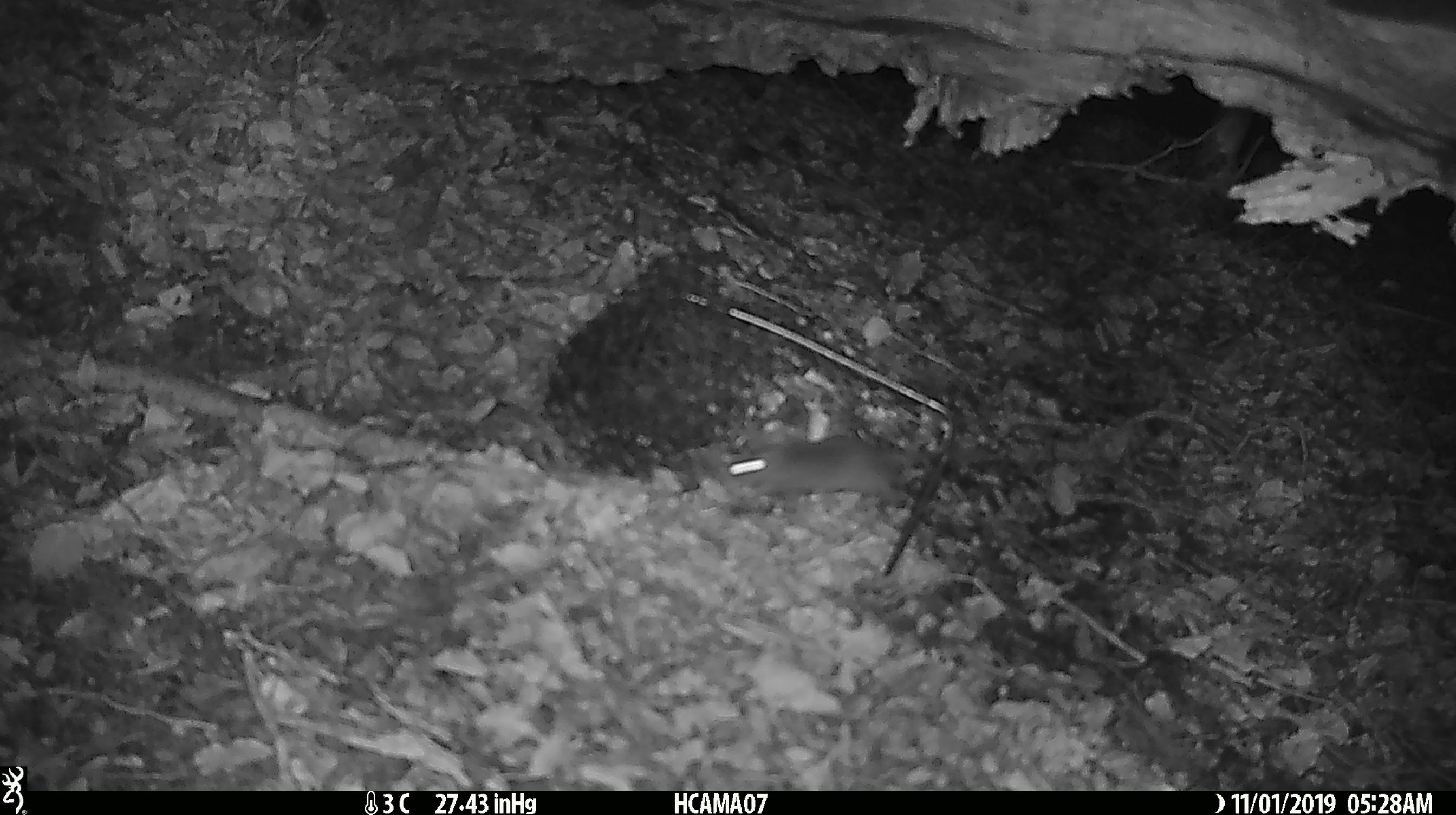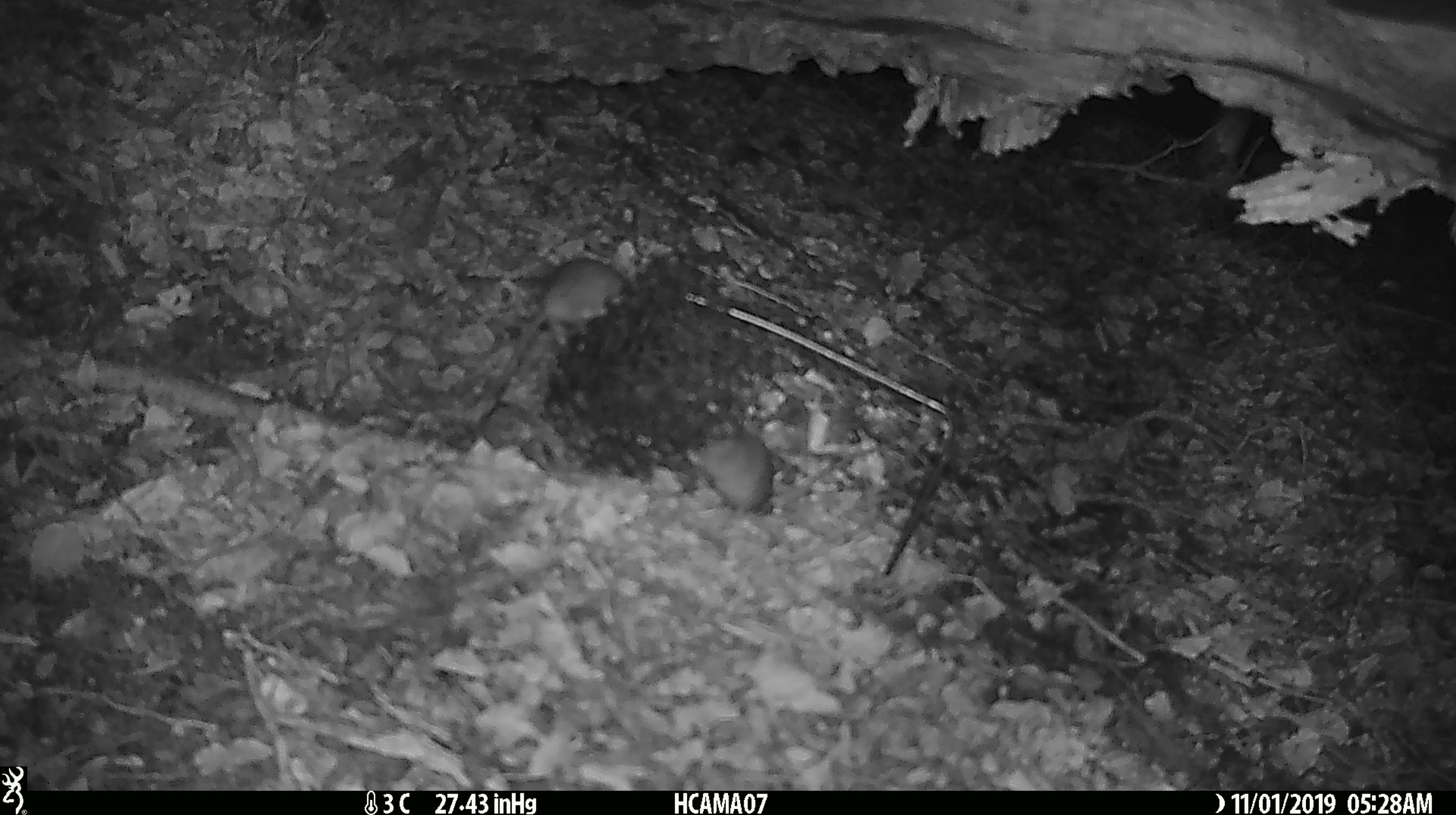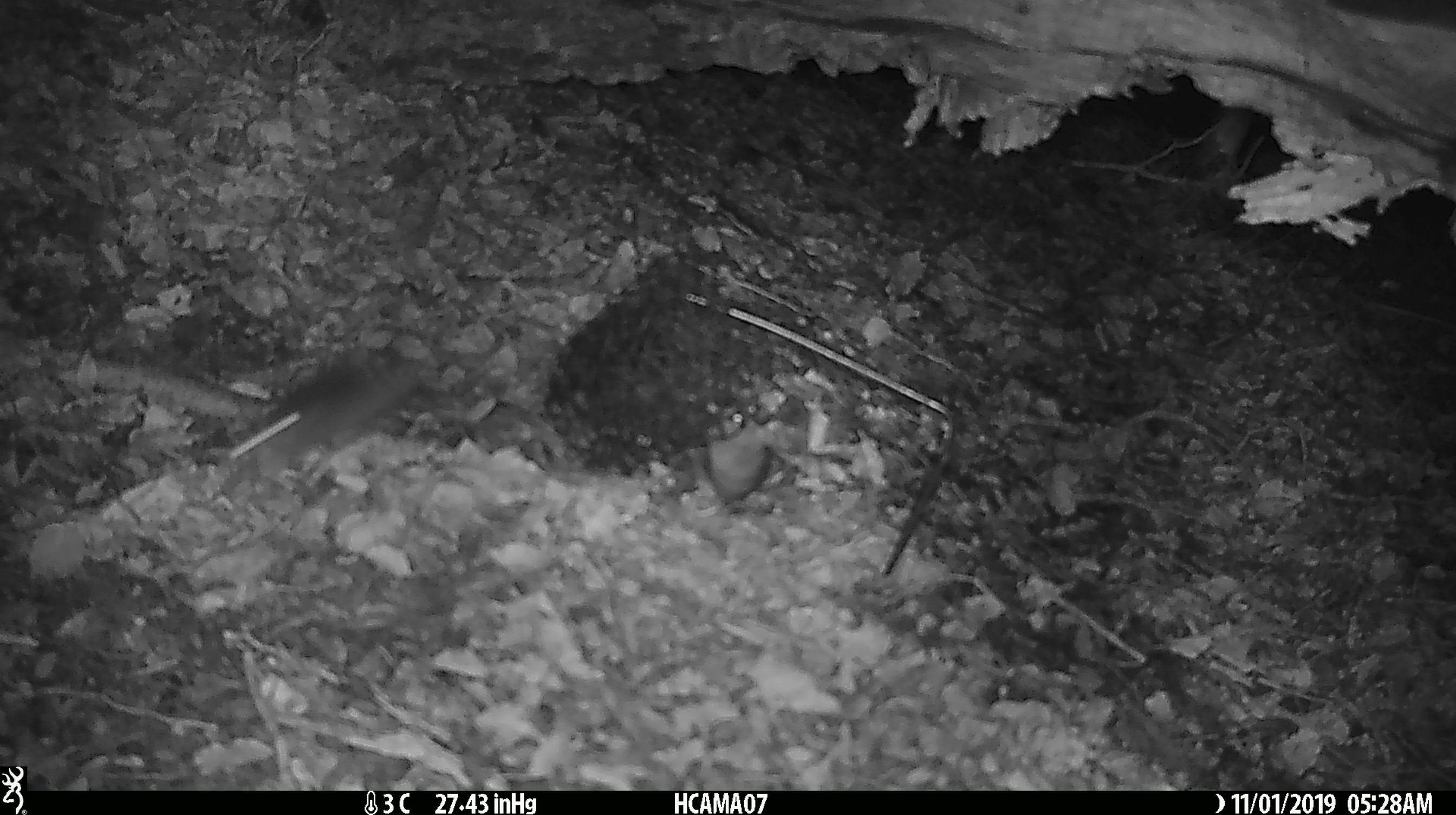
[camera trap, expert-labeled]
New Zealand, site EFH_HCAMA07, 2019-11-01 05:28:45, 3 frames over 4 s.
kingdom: Animalia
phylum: Chordata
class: Mammalia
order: Rodentia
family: Muridae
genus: Mus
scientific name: Mus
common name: mouse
Mouse (Mus).